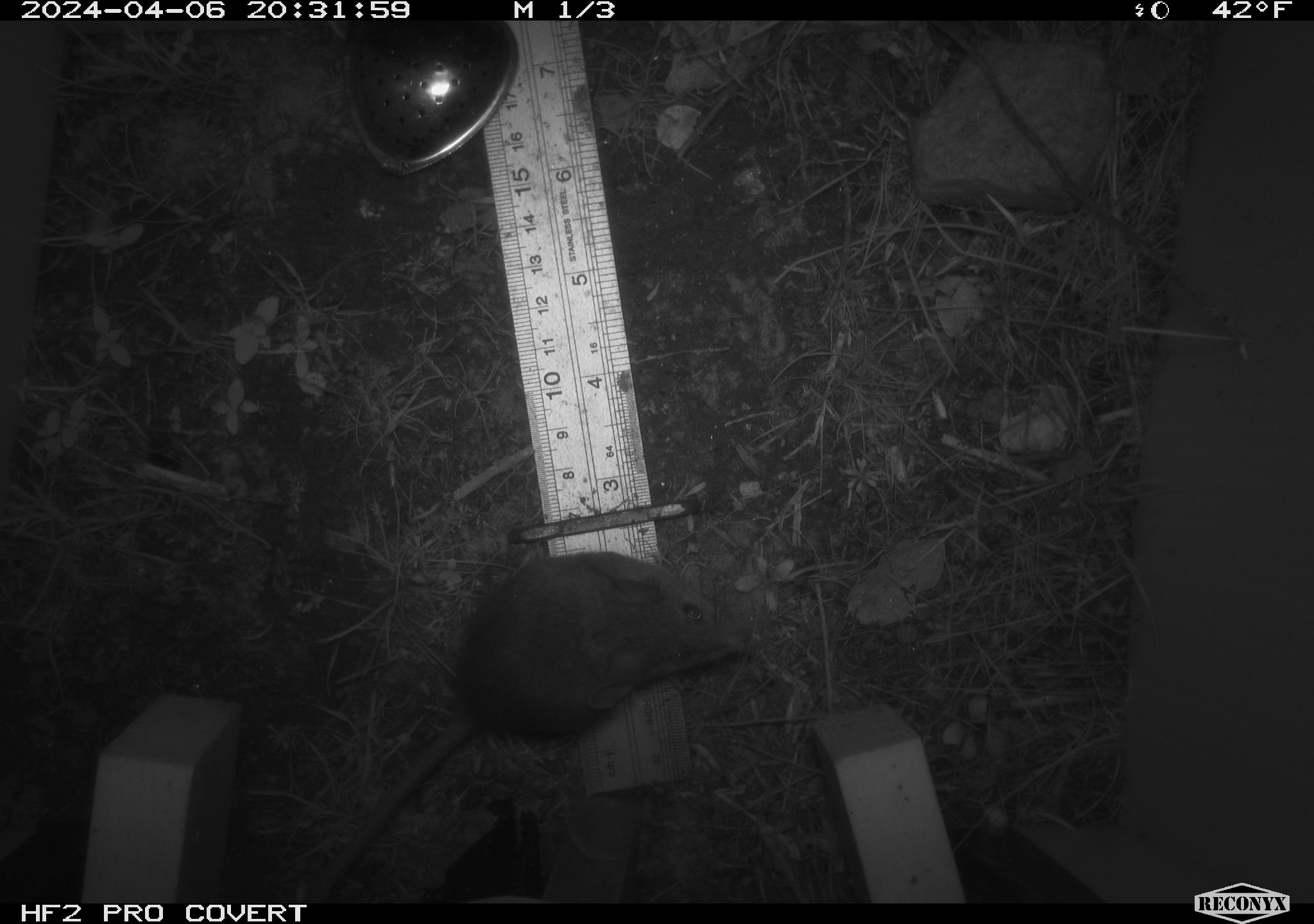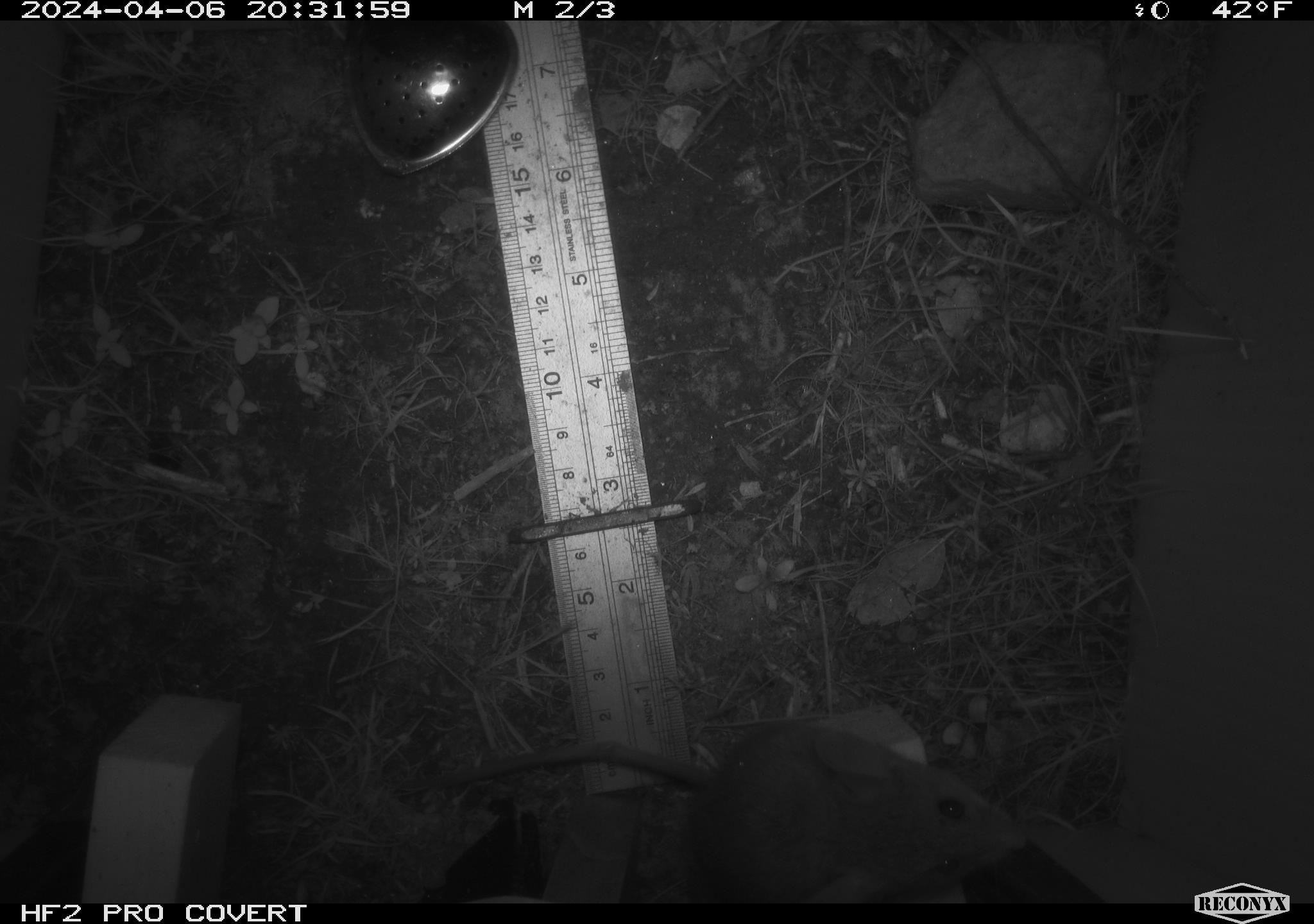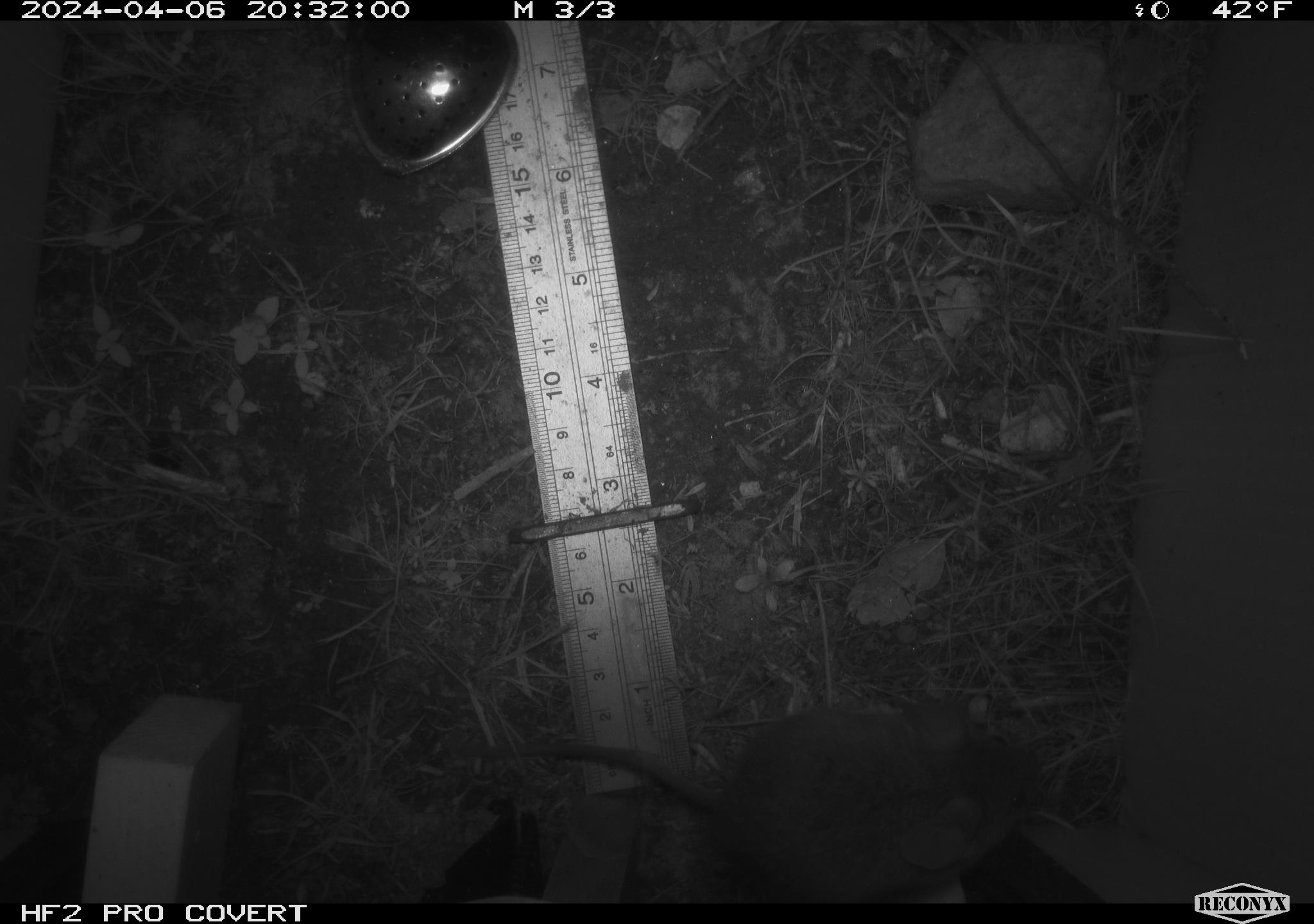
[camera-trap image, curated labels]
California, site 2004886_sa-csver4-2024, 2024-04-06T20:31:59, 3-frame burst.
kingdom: Animalia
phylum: Chordata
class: Mammalia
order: Rodentia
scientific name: Rodentia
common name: mouse species